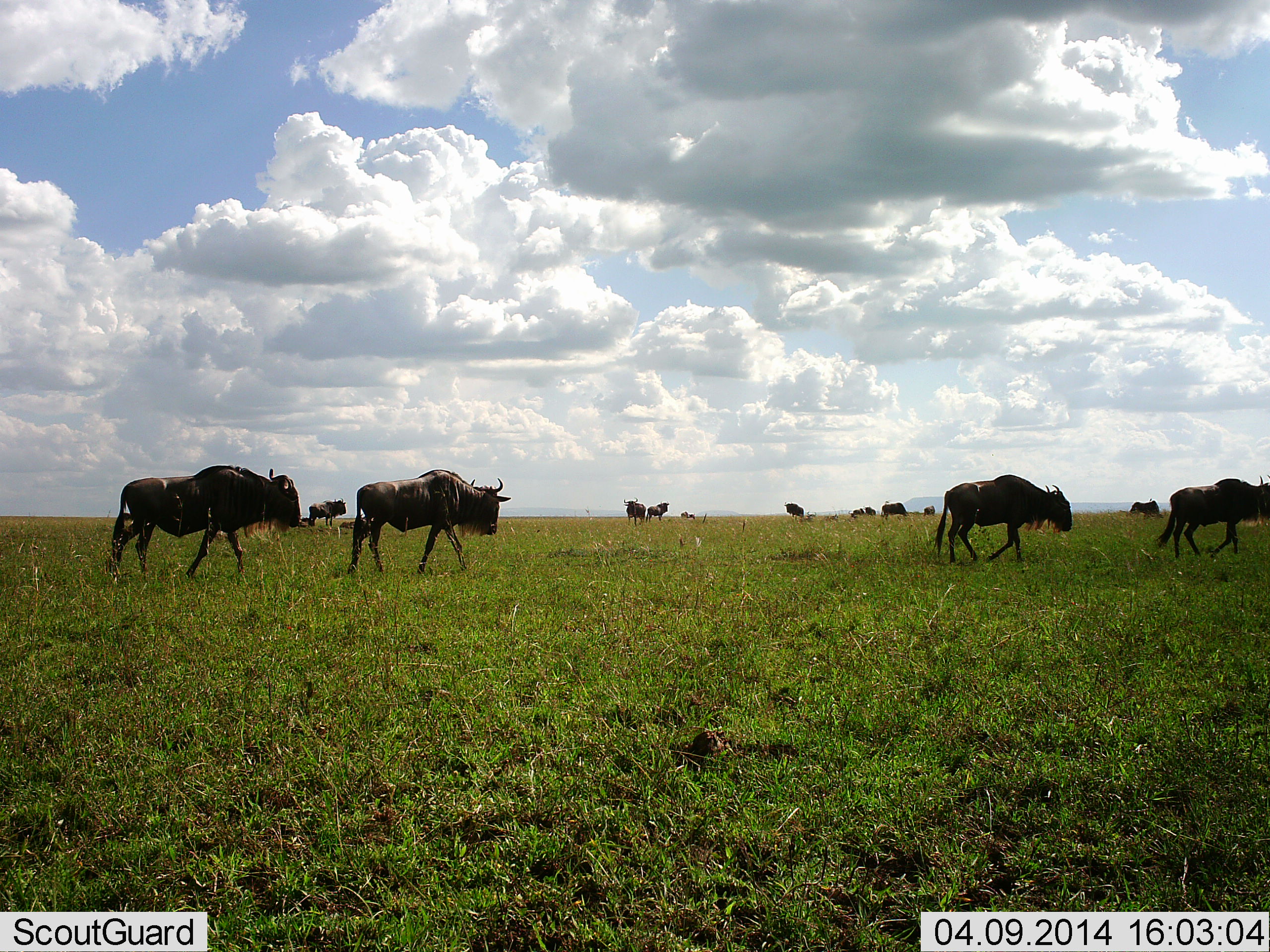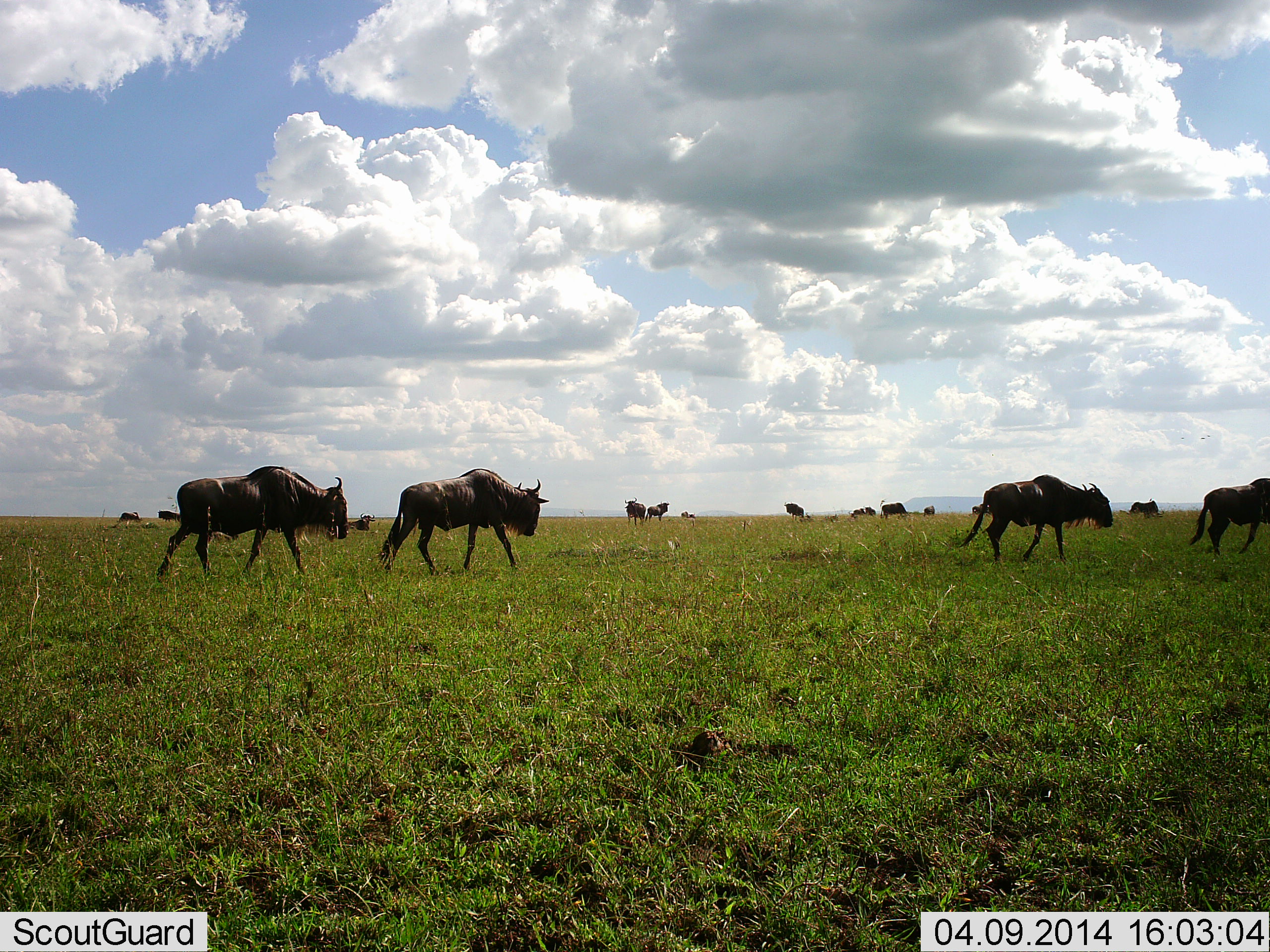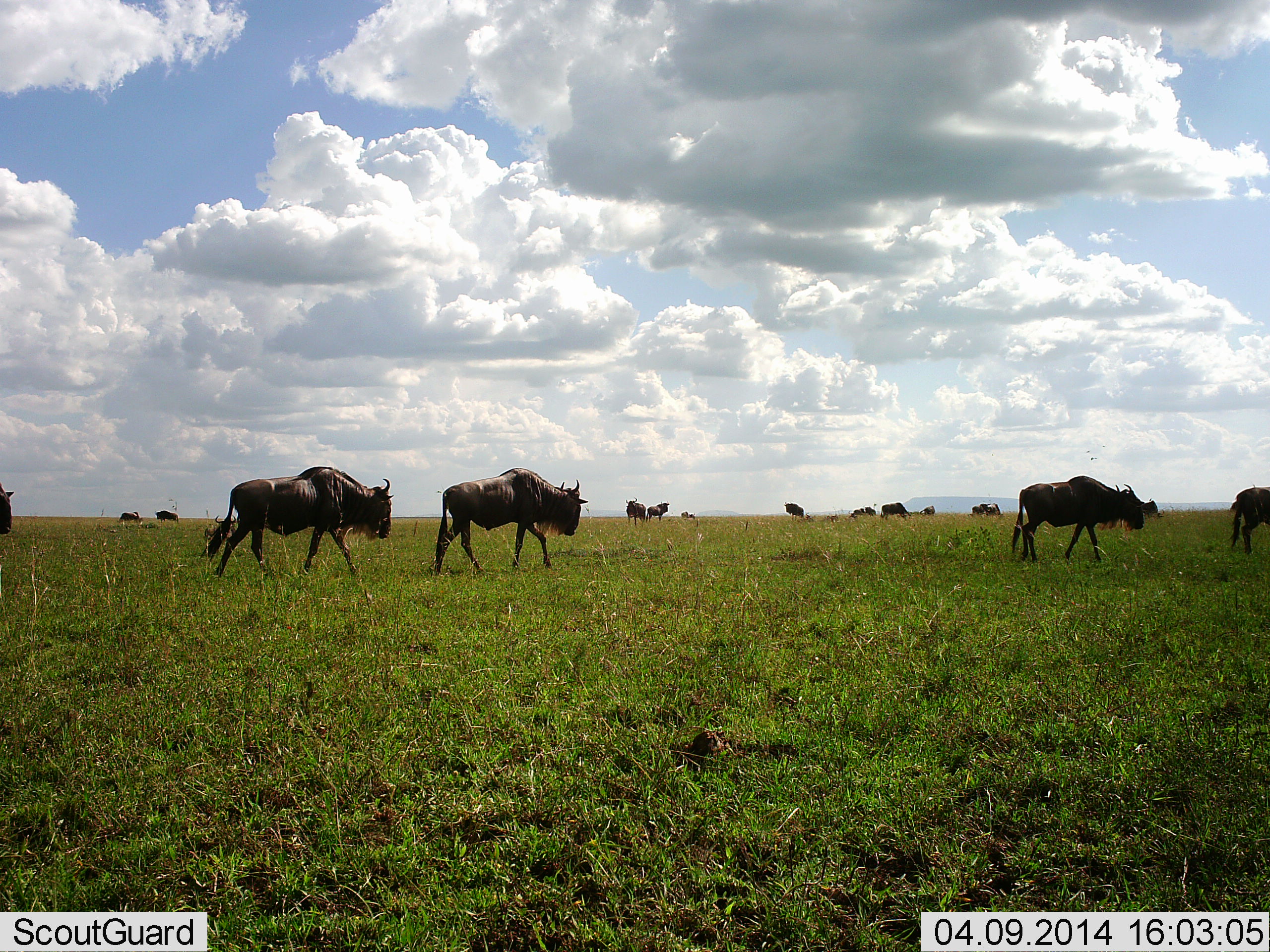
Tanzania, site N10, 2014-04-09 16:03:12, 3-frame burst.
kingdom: Animalia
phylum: Chordata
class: Mammalia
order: Artiodactyla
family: Bovidae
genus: Connochaetes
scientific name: Connochaetes taurinus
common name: blue wildebeest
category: wildebeest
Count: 11-50.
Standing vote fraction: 20%.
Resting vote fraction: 0%.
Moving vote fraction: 100%.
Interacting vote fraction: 0%.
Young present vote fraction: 0%.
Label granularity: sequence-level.